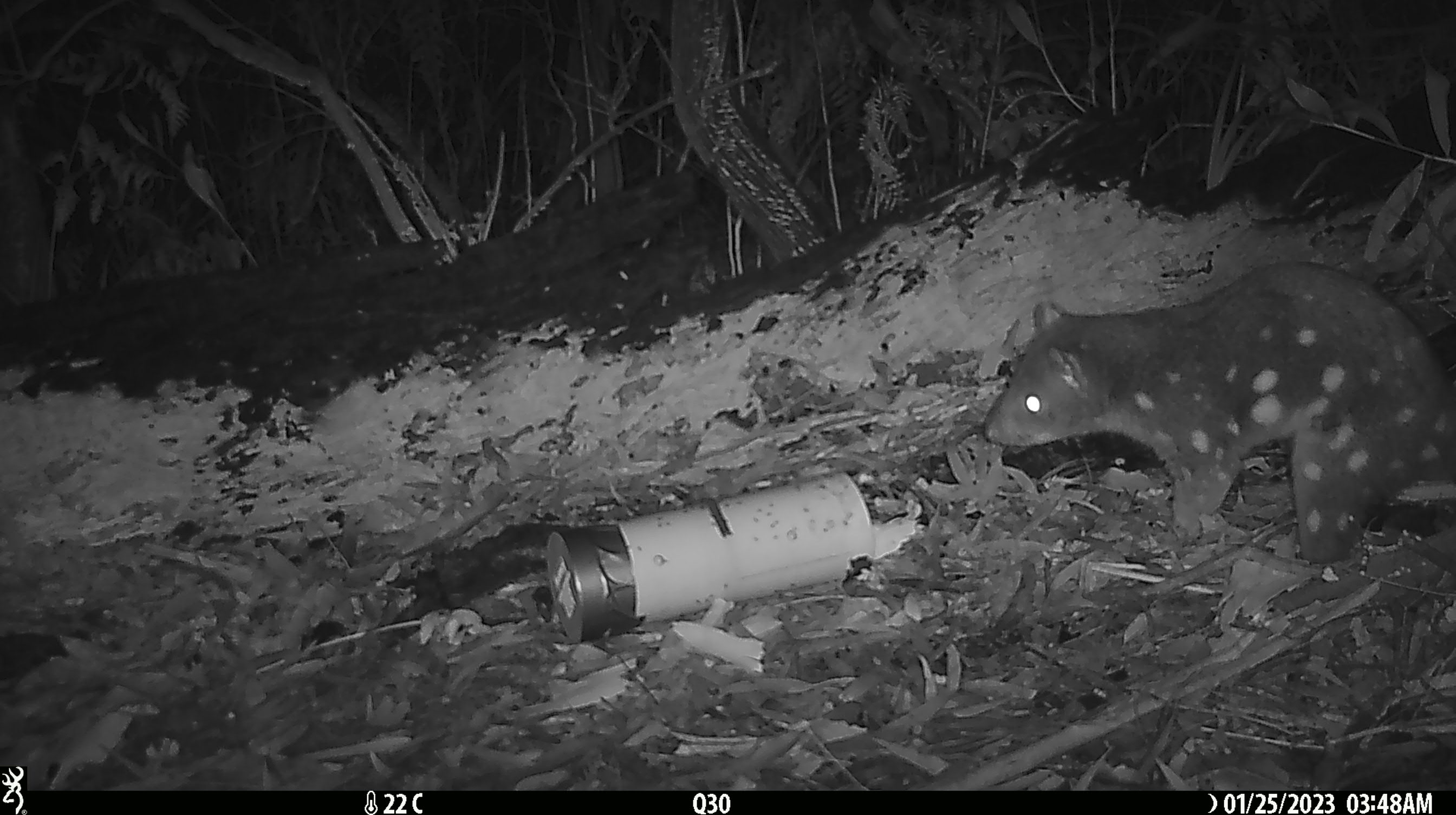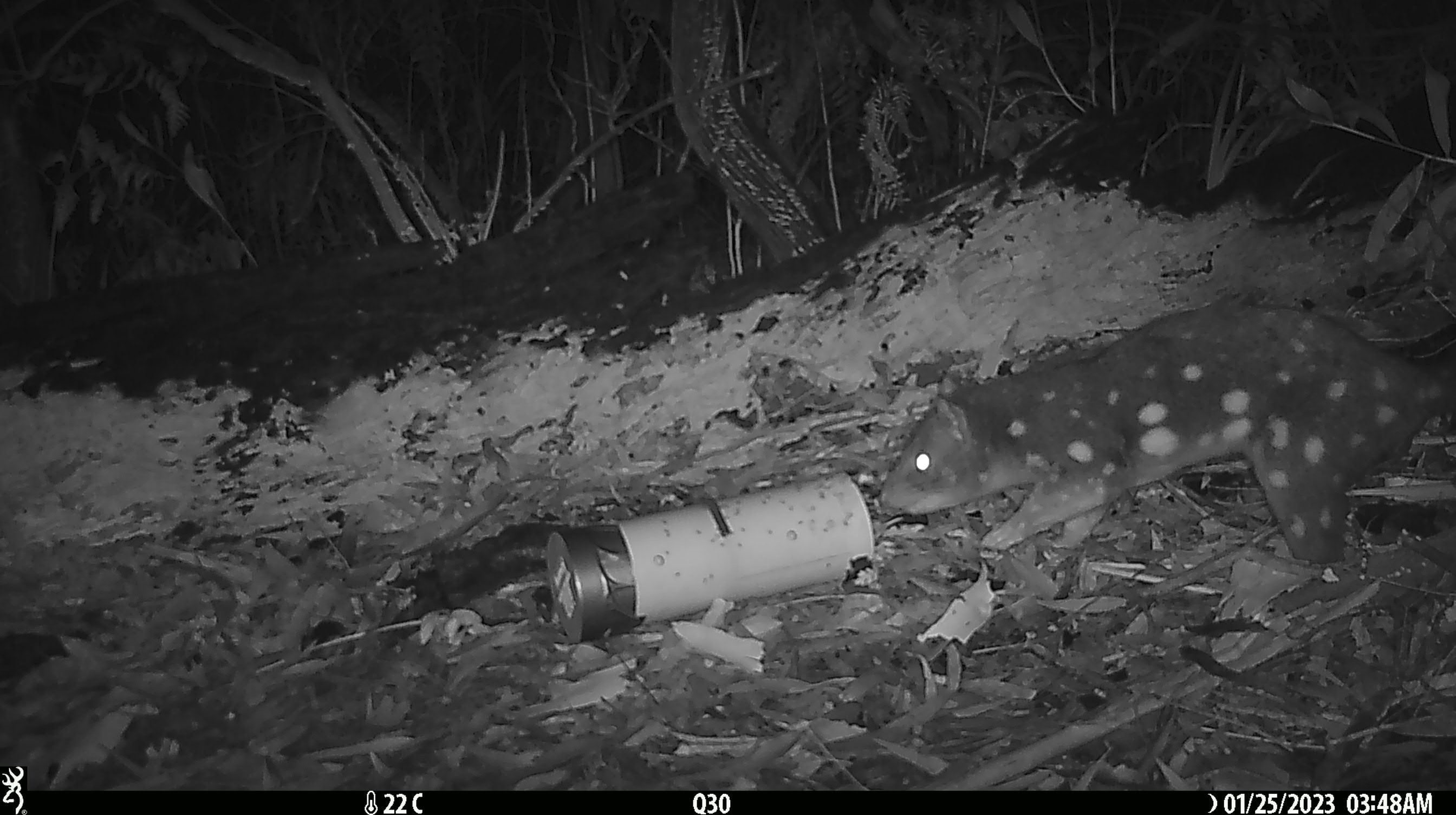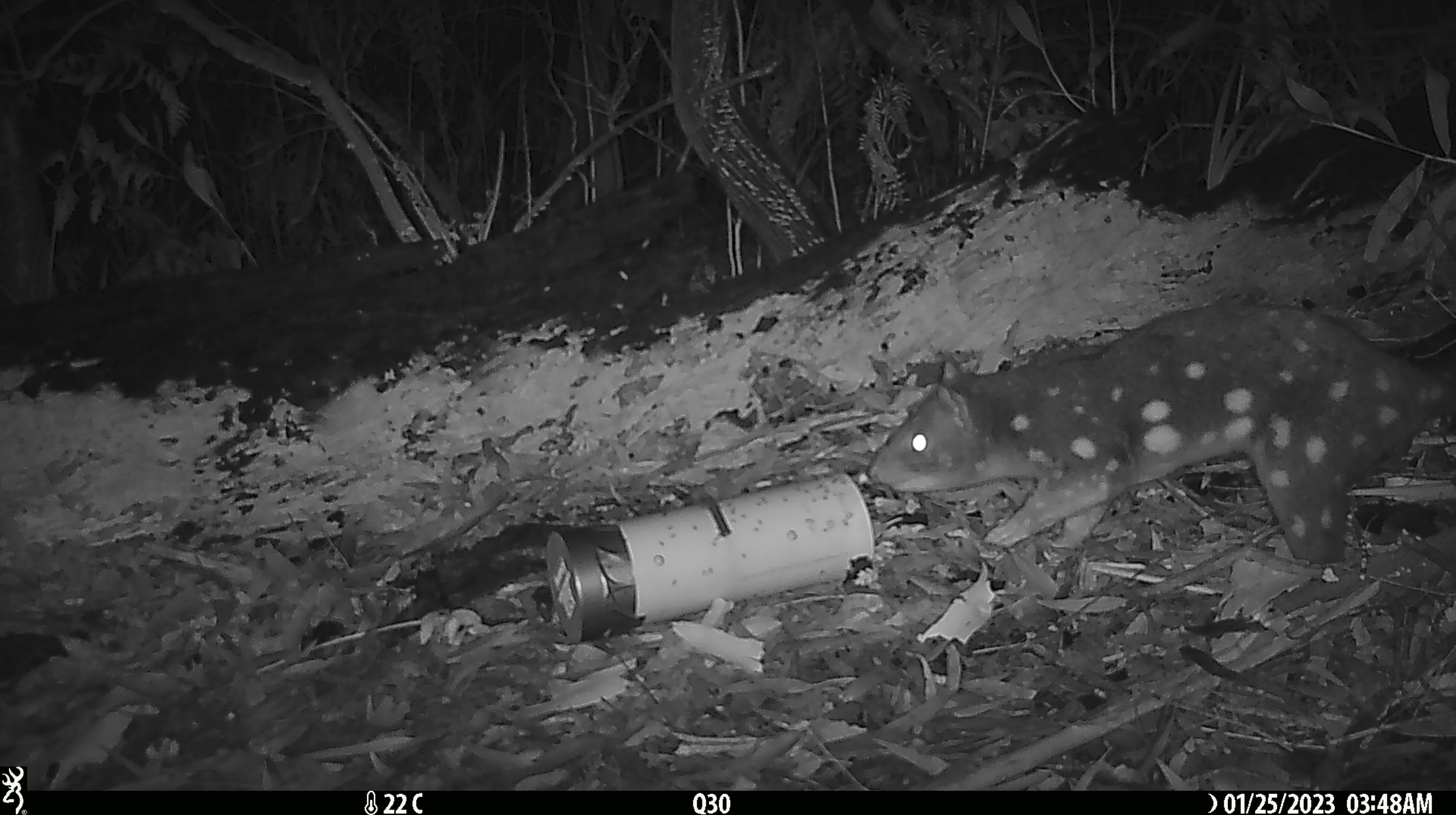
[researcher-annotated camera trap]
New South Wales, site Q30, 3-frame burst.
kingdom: Animalia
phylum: Chordata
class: Mammalia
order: Dasyuromorphia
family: Dasyuridae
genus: Dasyurus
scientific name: Dasyurus maculatus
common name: spotted-tailed quoll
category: quoll